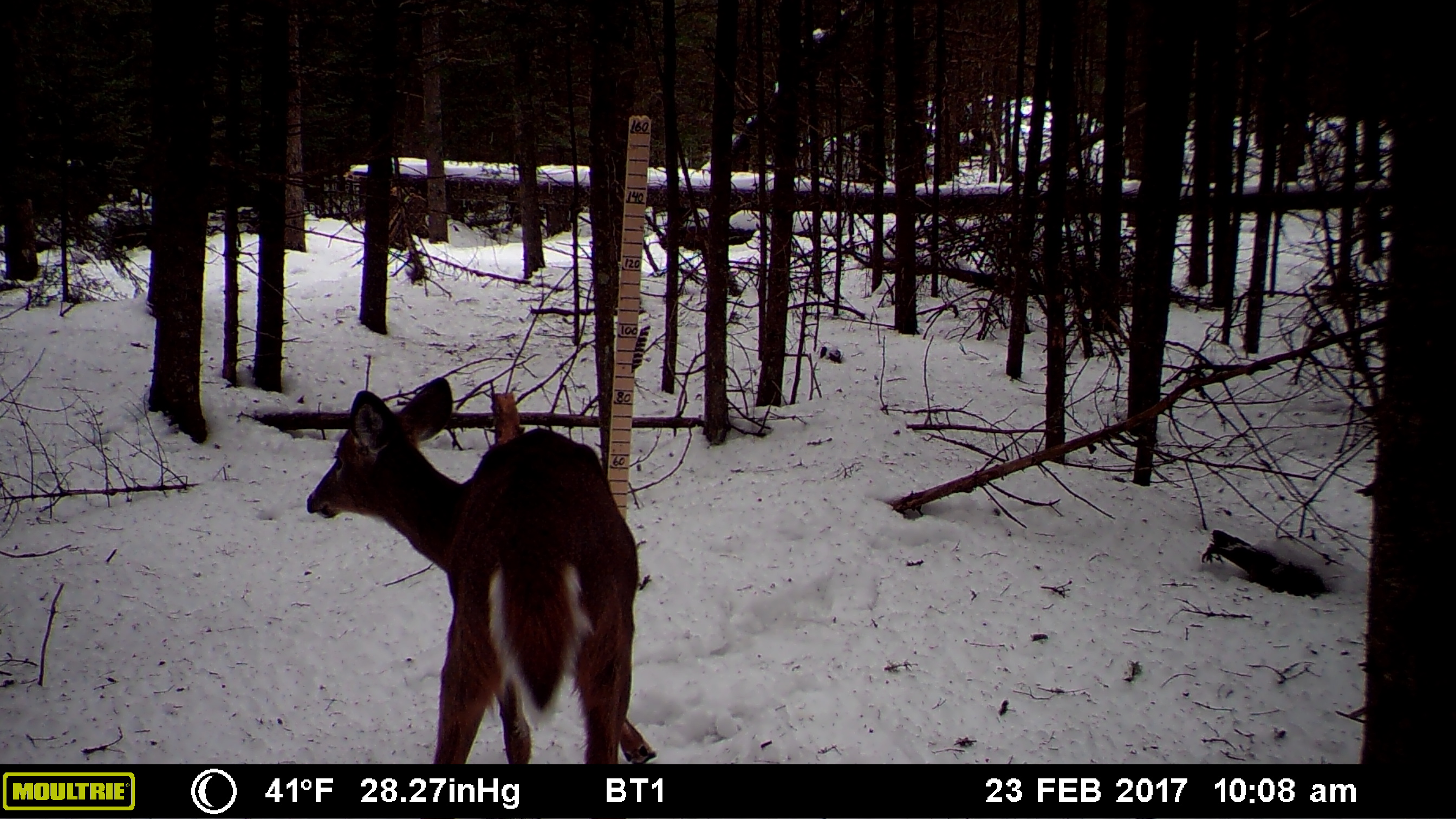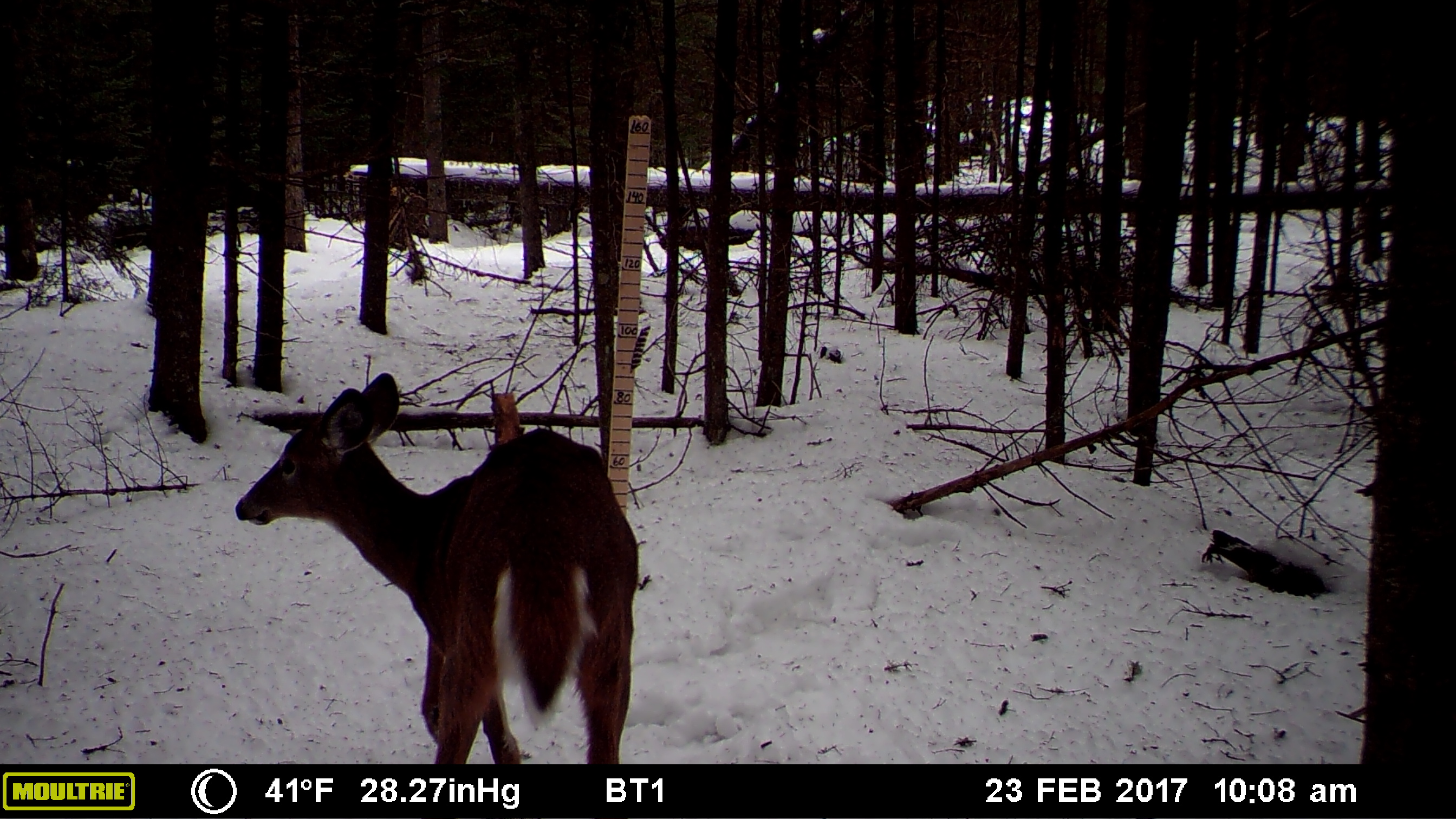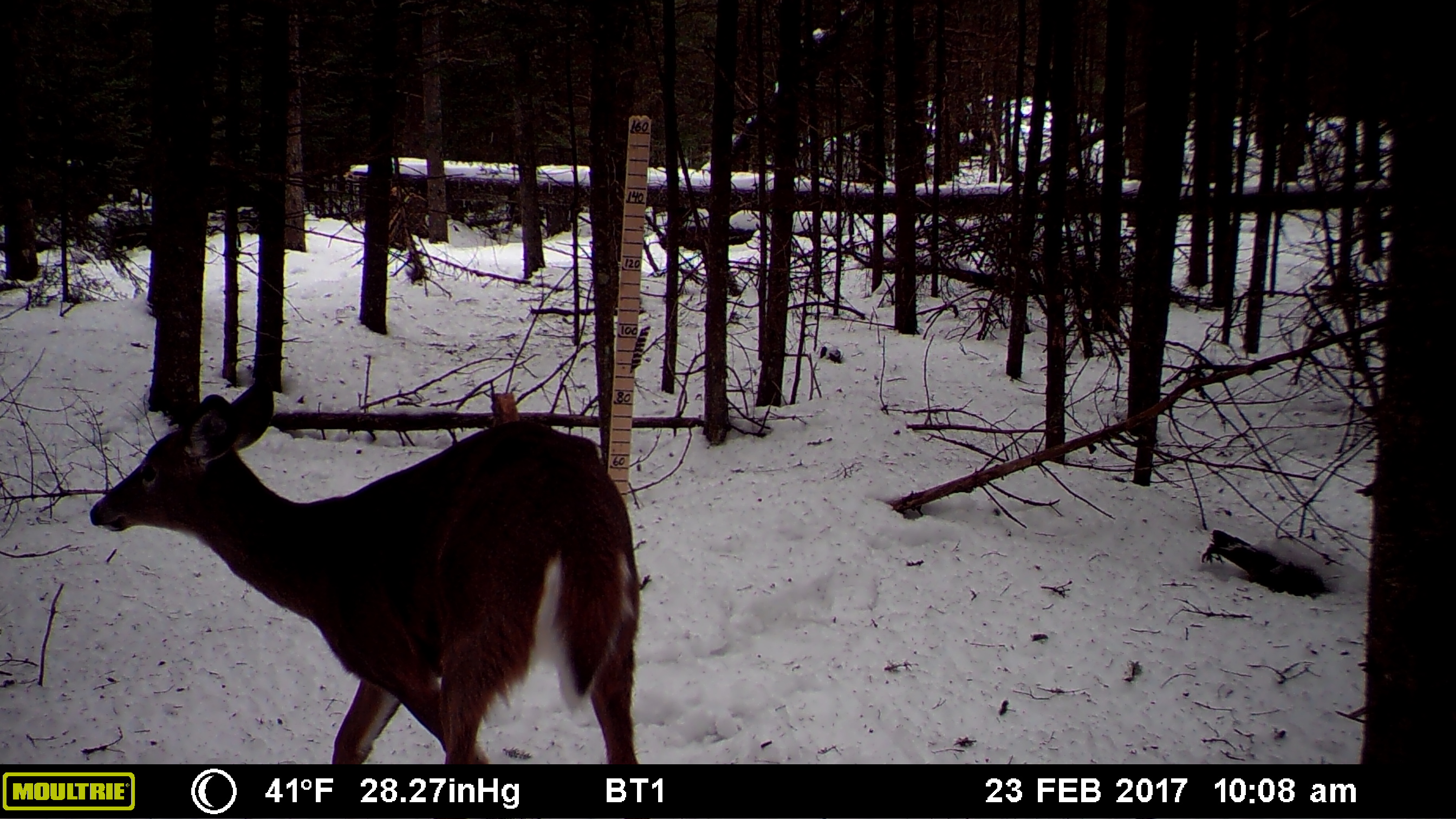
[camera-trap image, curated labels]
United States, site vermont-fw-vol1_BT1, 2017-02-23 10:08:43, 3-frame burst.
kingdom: Animalia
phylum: Chordata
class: Mammalia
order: Artiodactyla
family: Cervidae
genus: Odocoileus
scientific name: Odocoileus virginianus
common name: white-tailed deer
White-tailed deer (Odocoileus virginianus).